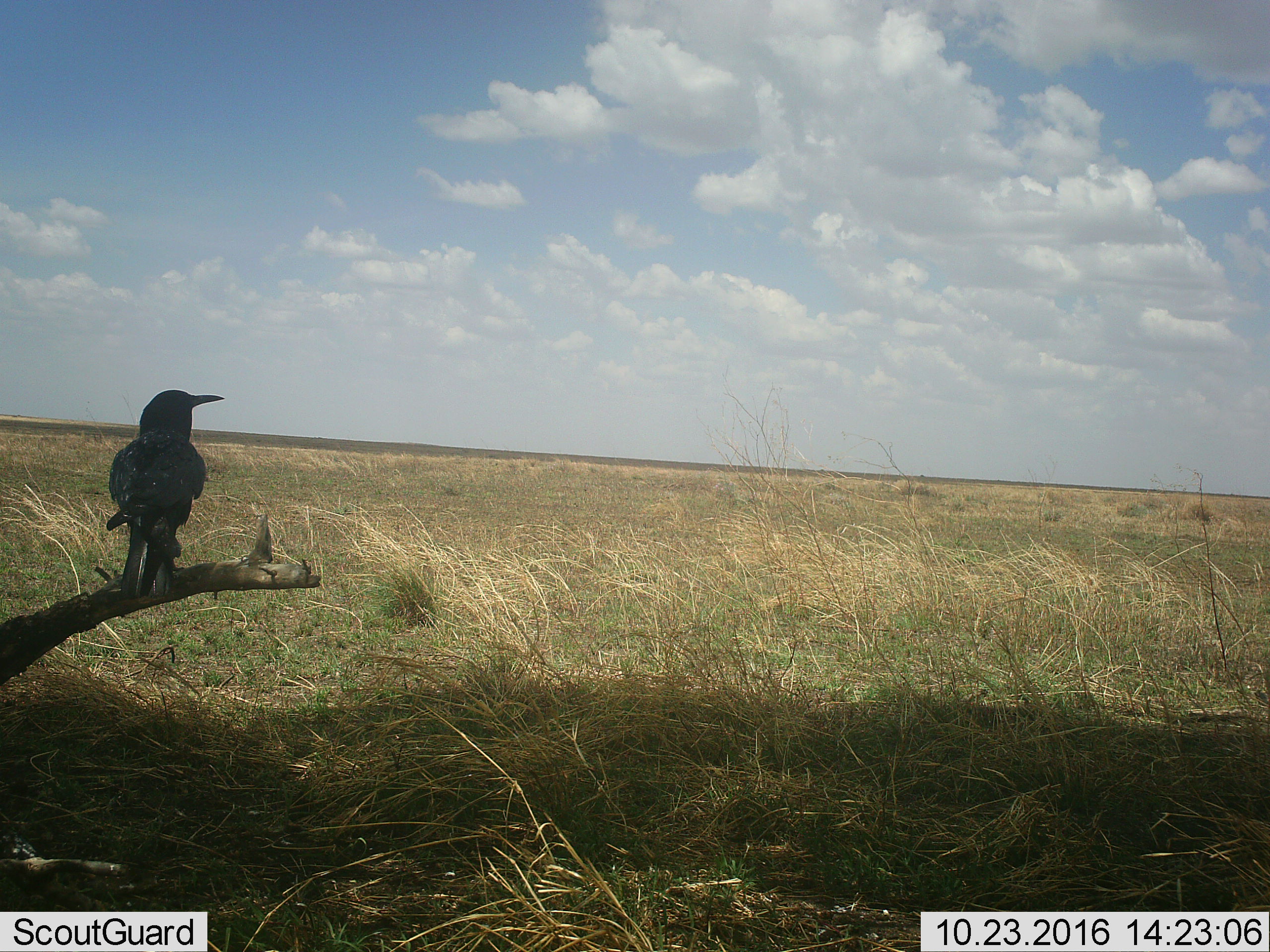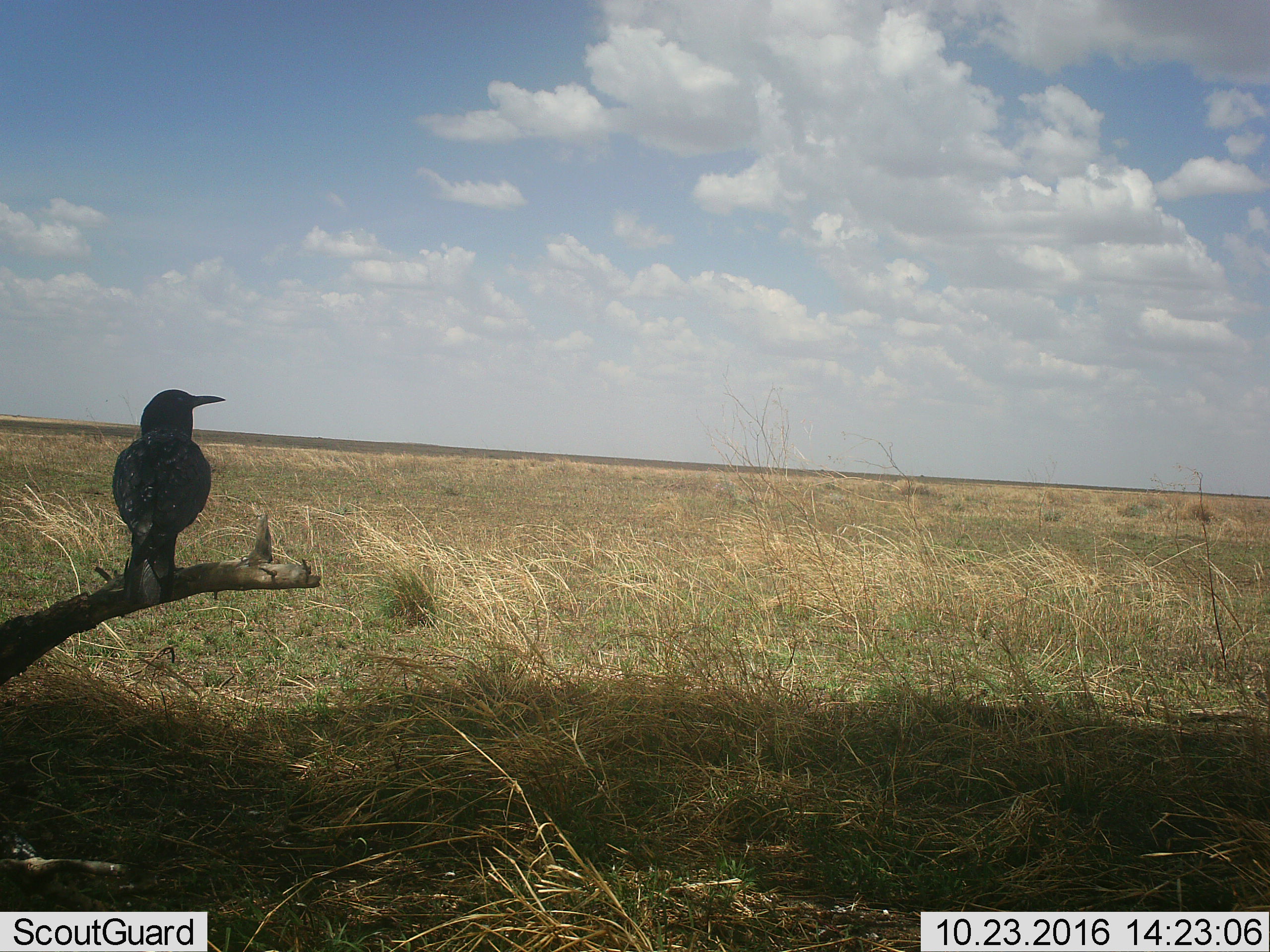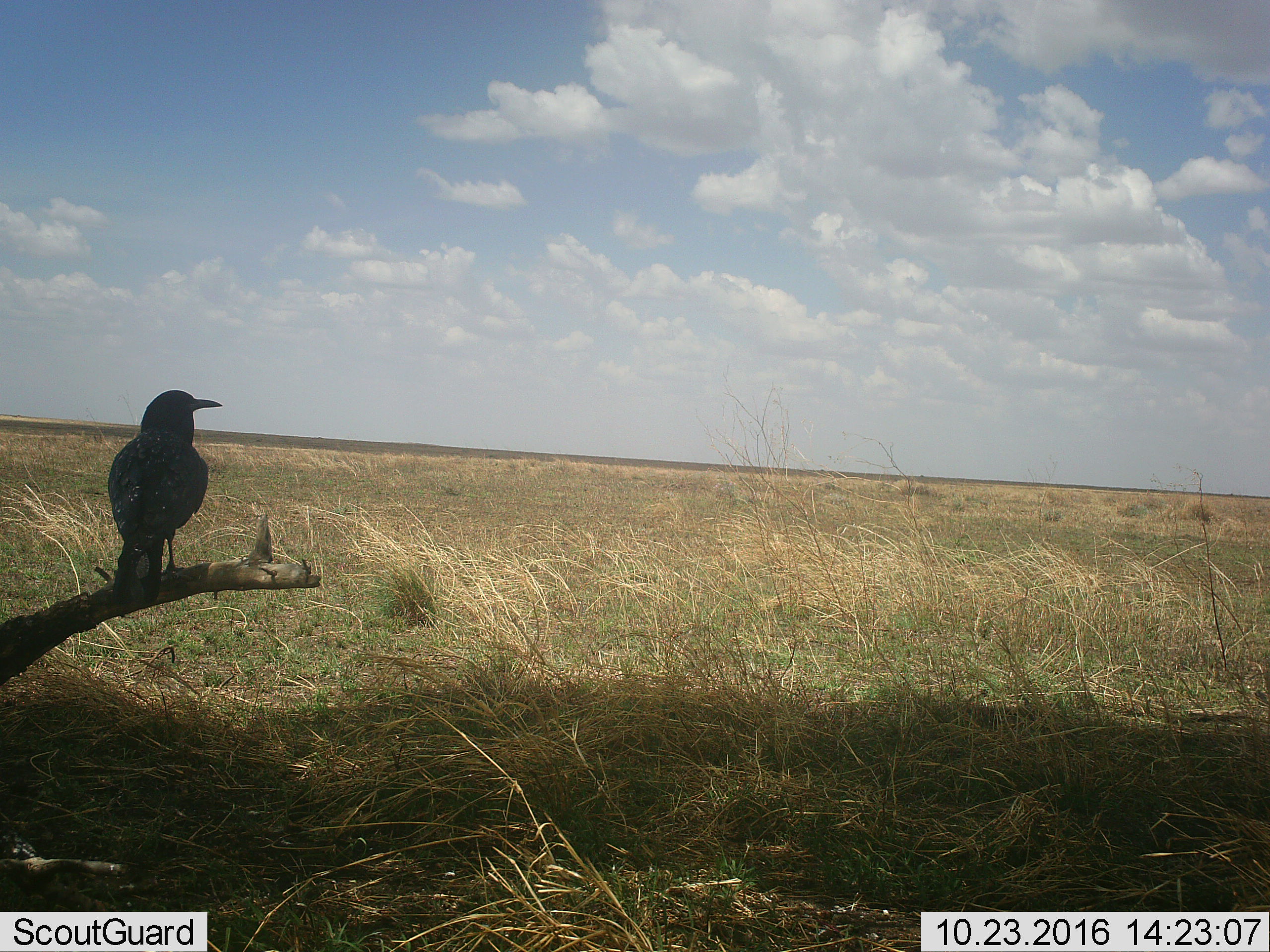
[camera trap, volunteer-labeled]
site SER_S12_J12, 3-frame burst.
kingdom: Animalia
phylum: Chordata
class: Aves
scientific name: Aves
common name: bird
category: birdother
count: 1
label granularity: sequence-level